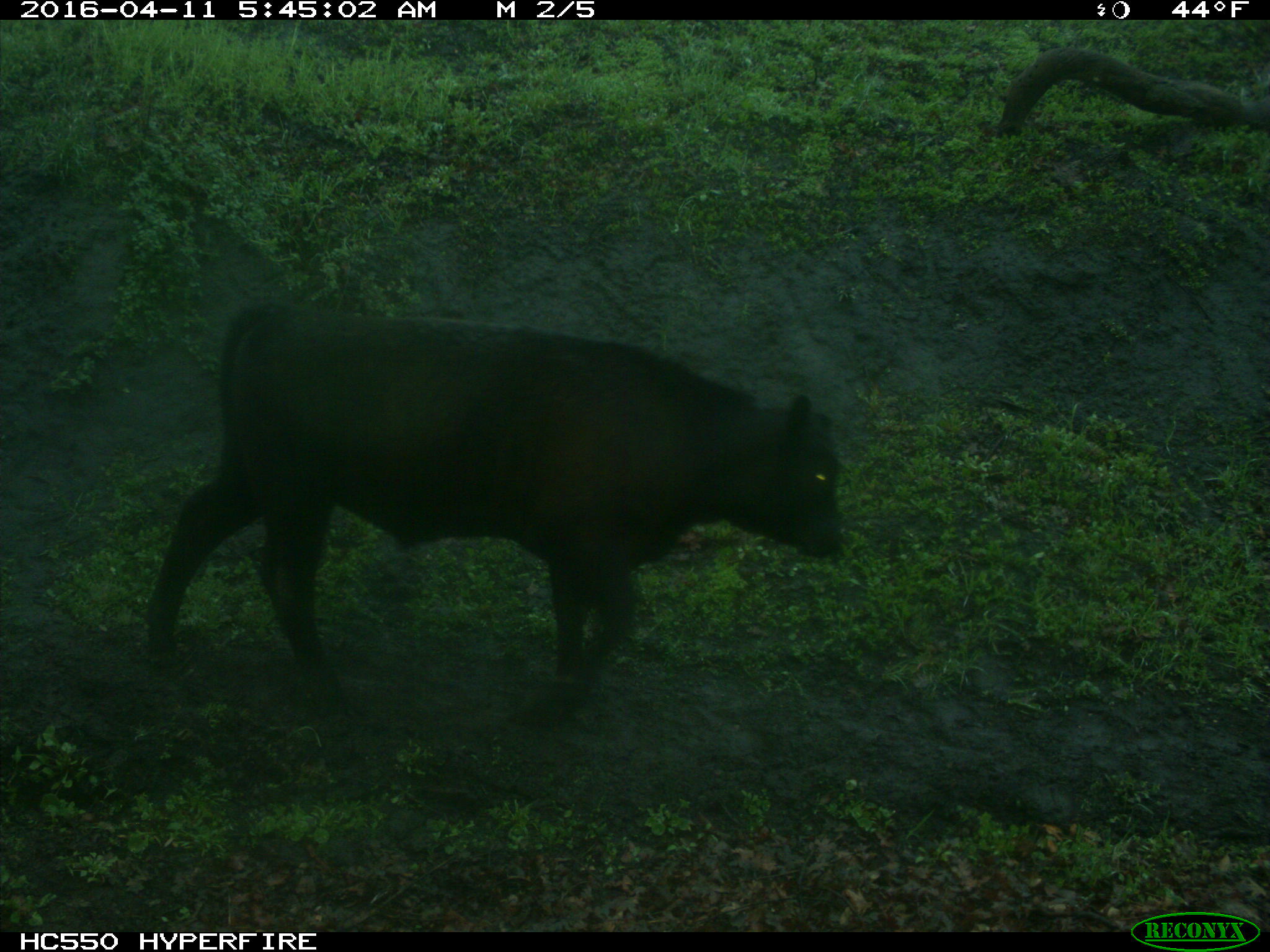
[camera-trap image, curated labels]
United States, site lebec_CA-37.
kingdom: Animalia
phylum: Chordata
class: Mammalia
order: Artiodactyla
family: Bovidae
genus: Bos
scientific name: Bos taurus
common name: domestic cow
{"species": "Bos taurus (domestic cow)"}